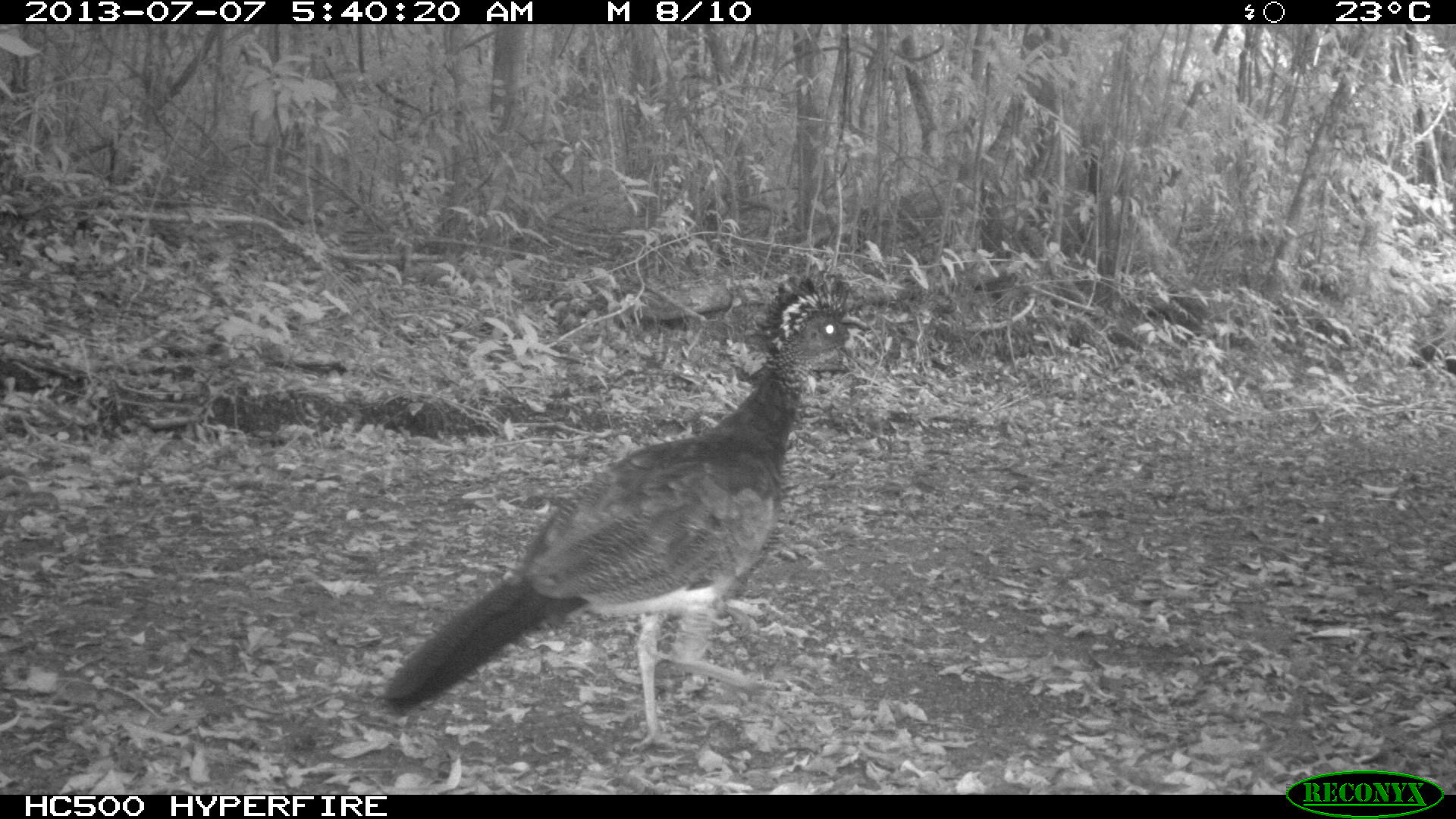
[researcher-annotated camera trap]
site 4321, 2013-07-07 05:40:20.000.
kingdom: Animalia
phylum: Chordata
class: Aves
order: Galliformes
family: Cracidae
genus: Crax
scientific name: Crax rubra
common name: great curassow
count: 1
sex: female